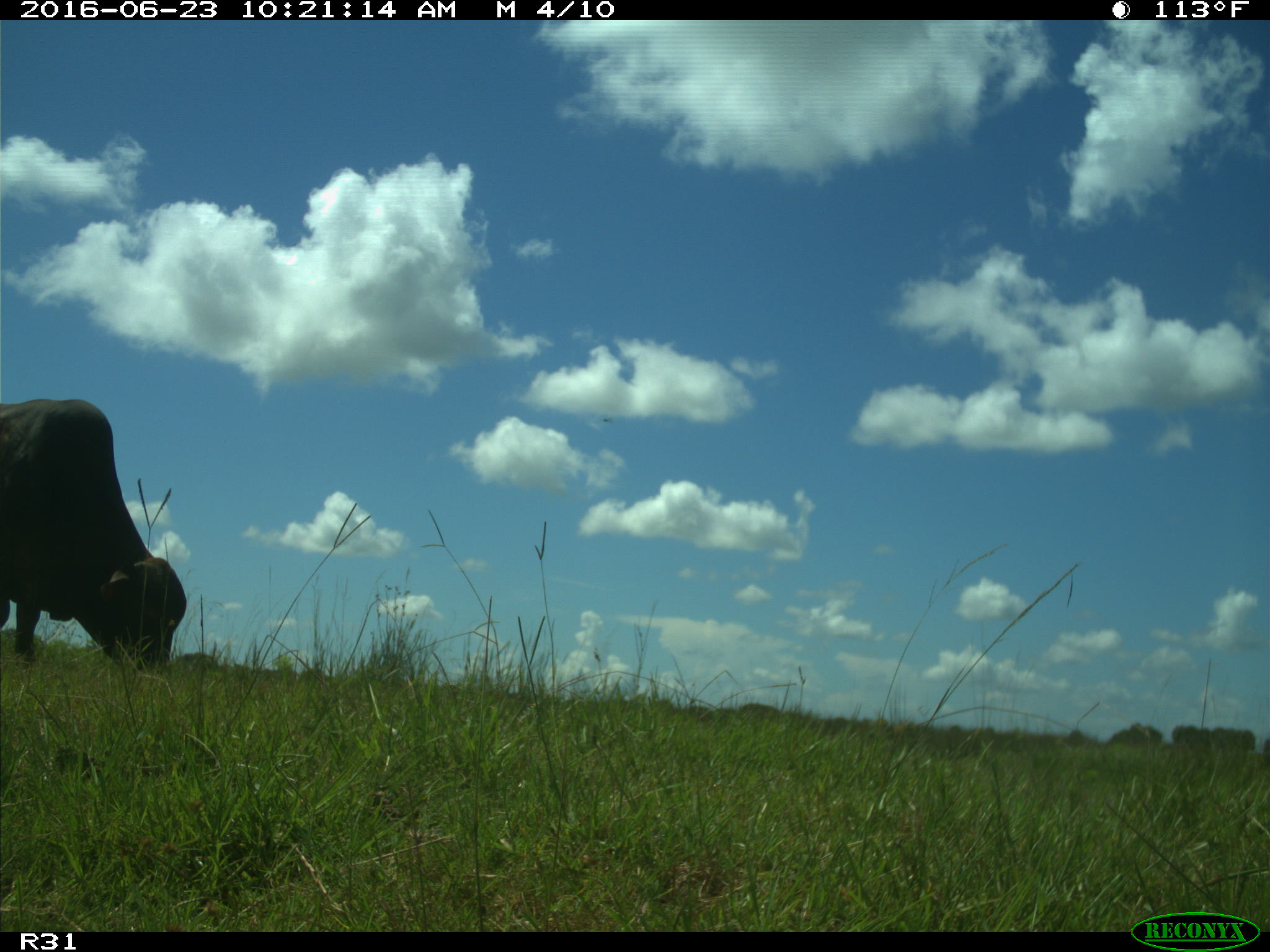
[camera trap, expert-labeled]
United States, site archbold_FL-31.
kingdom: Animalia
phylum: Chordata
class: Mammalia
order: Artiodactyla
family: Bovidae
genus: Bos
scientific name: Bos taurus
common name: domestic cow